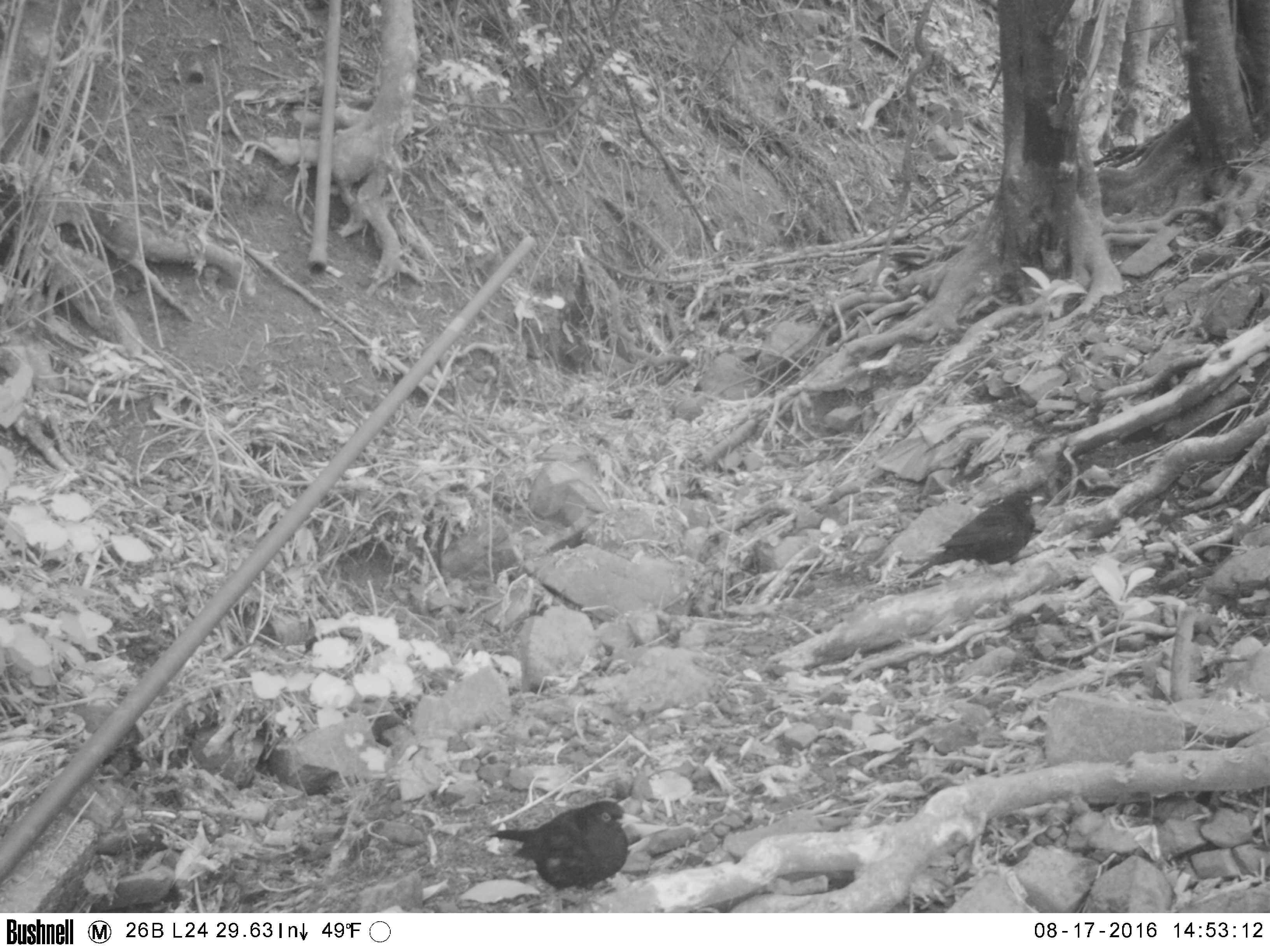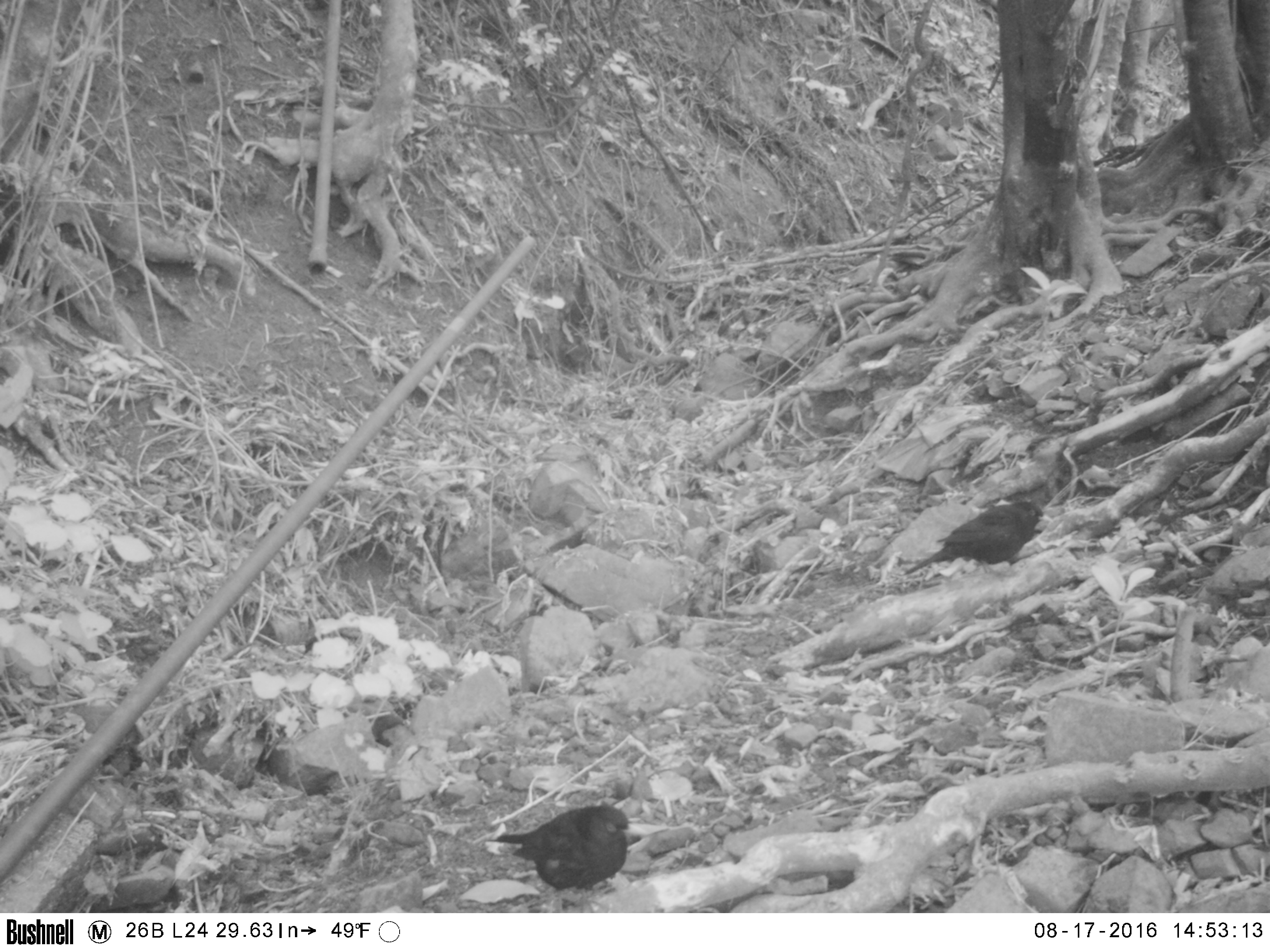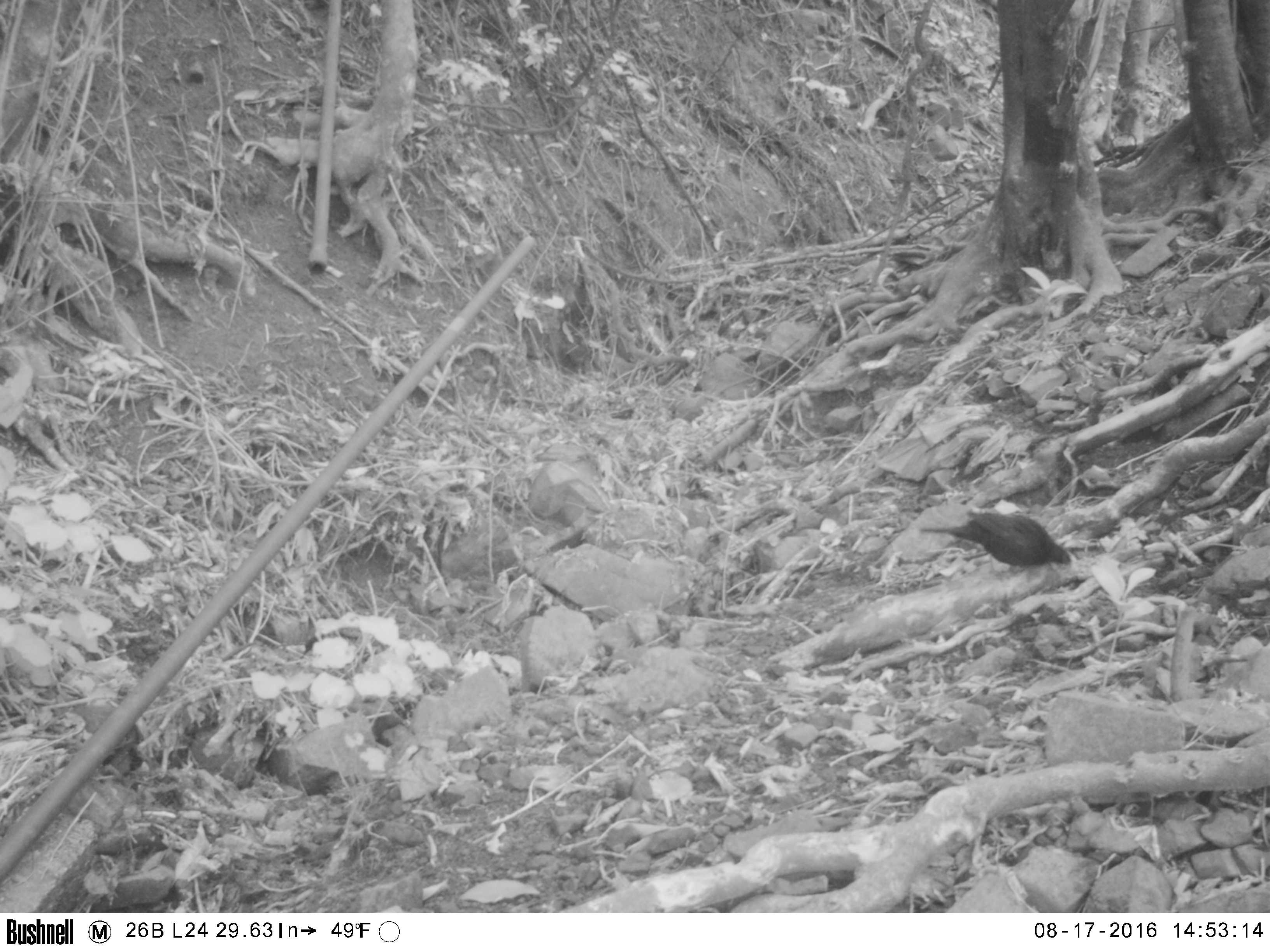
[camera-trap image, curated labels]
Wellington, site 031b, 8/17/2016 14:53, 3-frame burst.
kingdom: Animalia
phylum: Chordata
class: Aves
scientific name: Aves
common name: bird